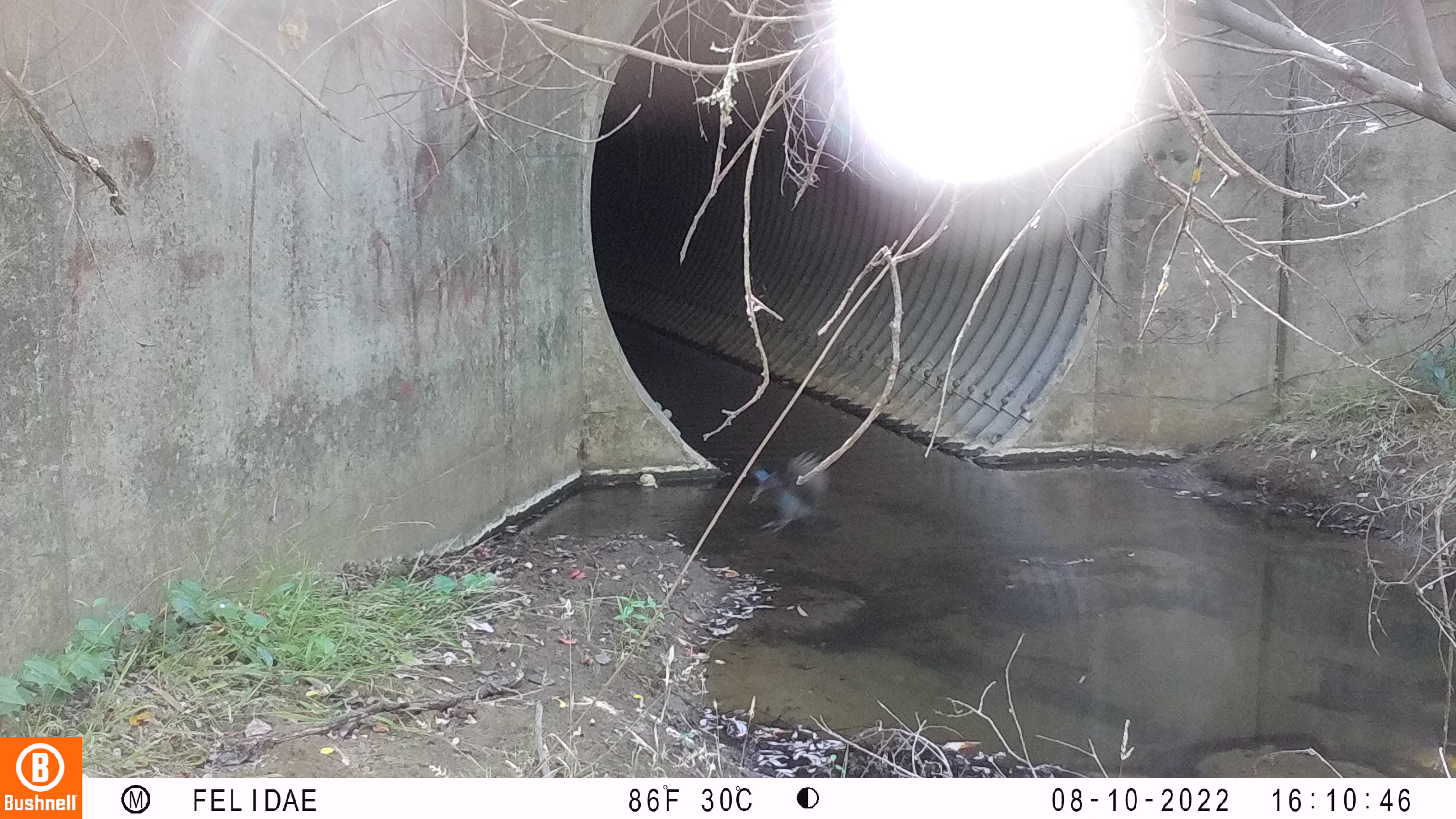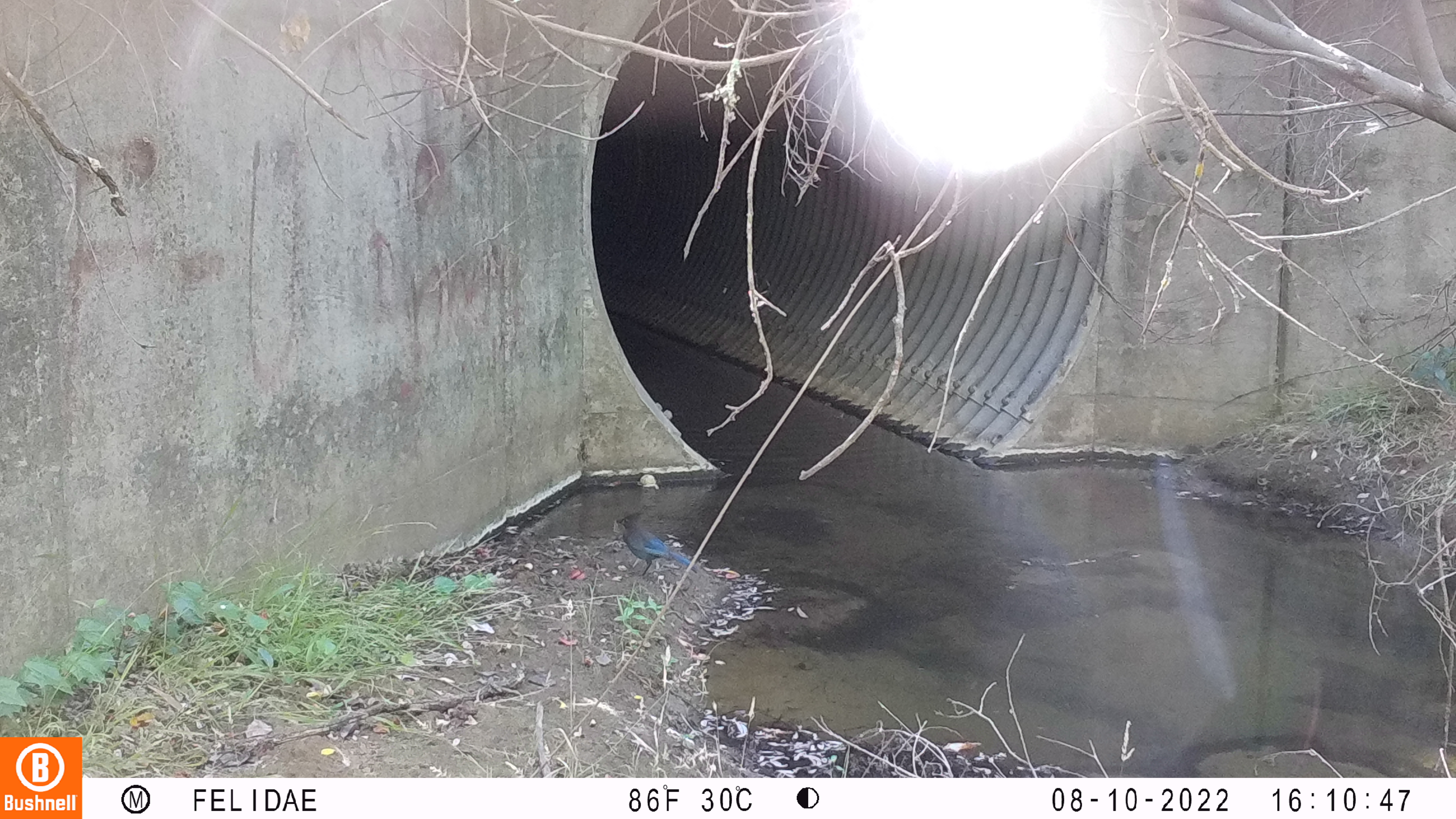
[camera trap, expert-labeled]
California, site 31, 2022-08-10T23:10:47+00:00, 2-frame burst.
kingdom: Animalia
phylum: Chordata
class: Aves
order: Passeriformes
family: Corvidae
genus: Cyanocitta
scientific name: Cyanocitta stelleri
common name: steller's jay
Steller's jay (Cyanocitta stelleri).